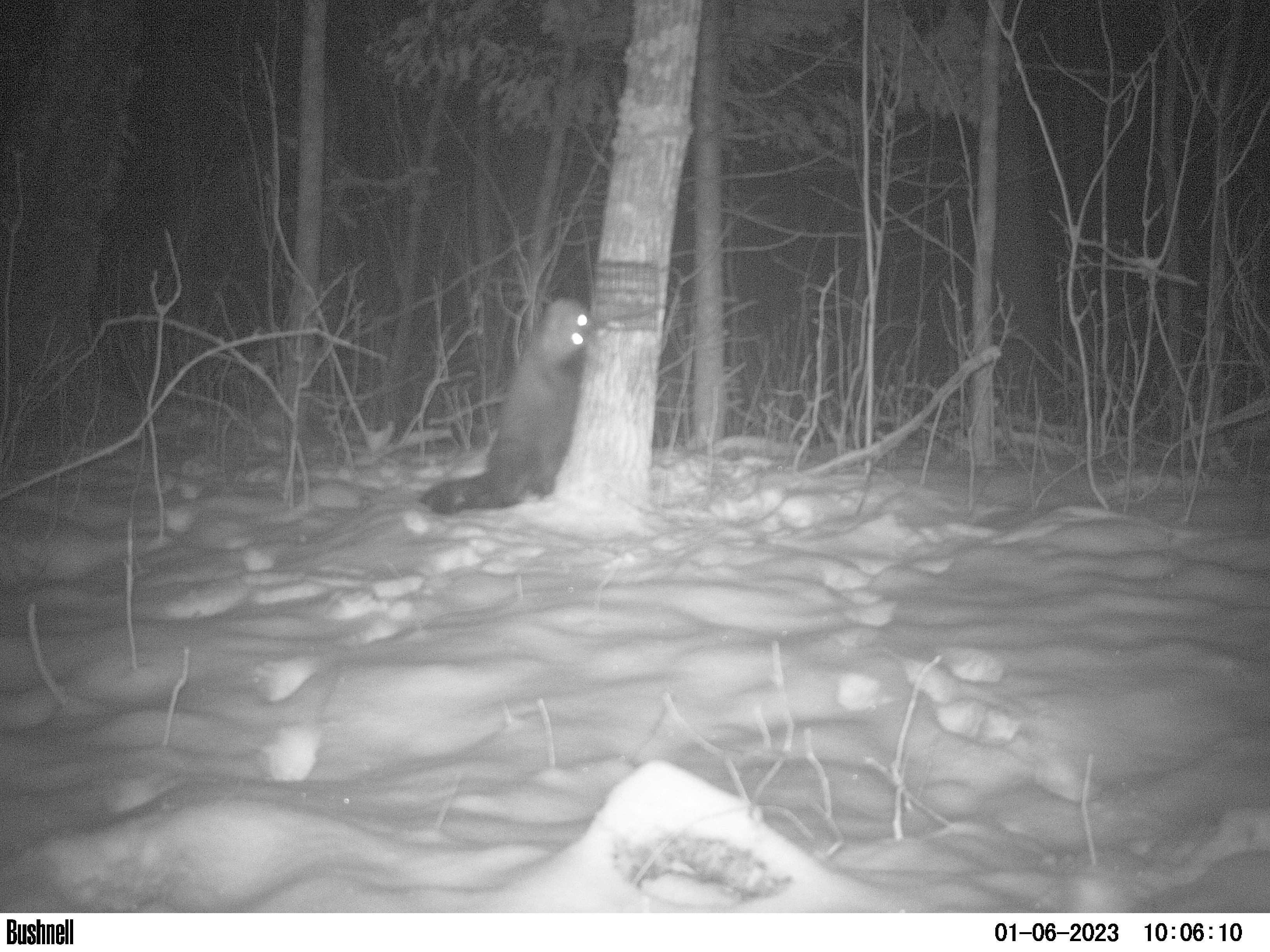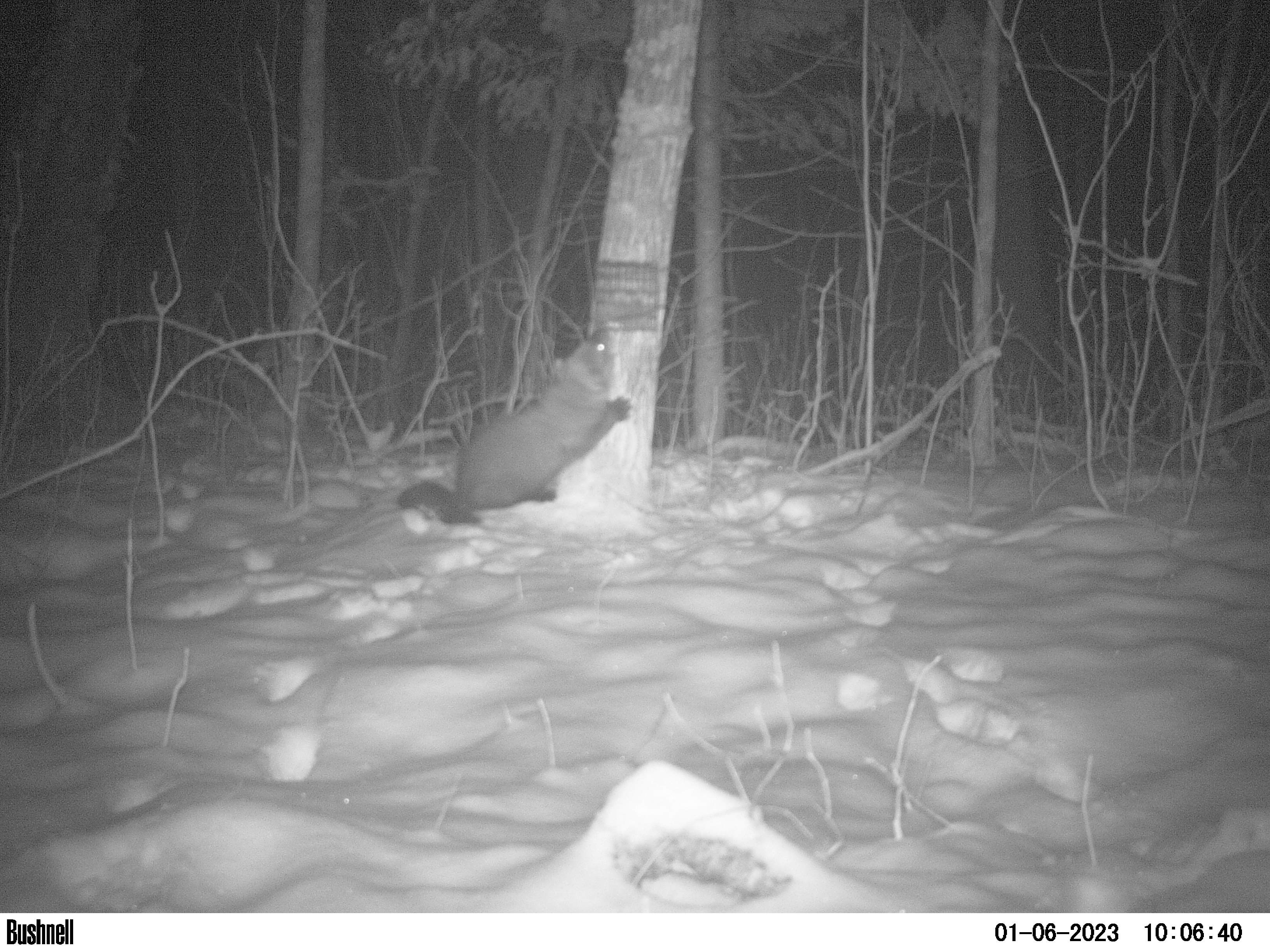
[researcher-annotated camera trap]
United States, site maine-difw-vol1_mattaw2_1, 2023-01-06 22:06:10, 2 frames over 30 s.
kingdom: Animalia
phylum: Chordata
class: Mammalia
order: Carnivora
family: Mustelidae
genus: Pekania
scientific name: Pekania pennanti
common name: fisher